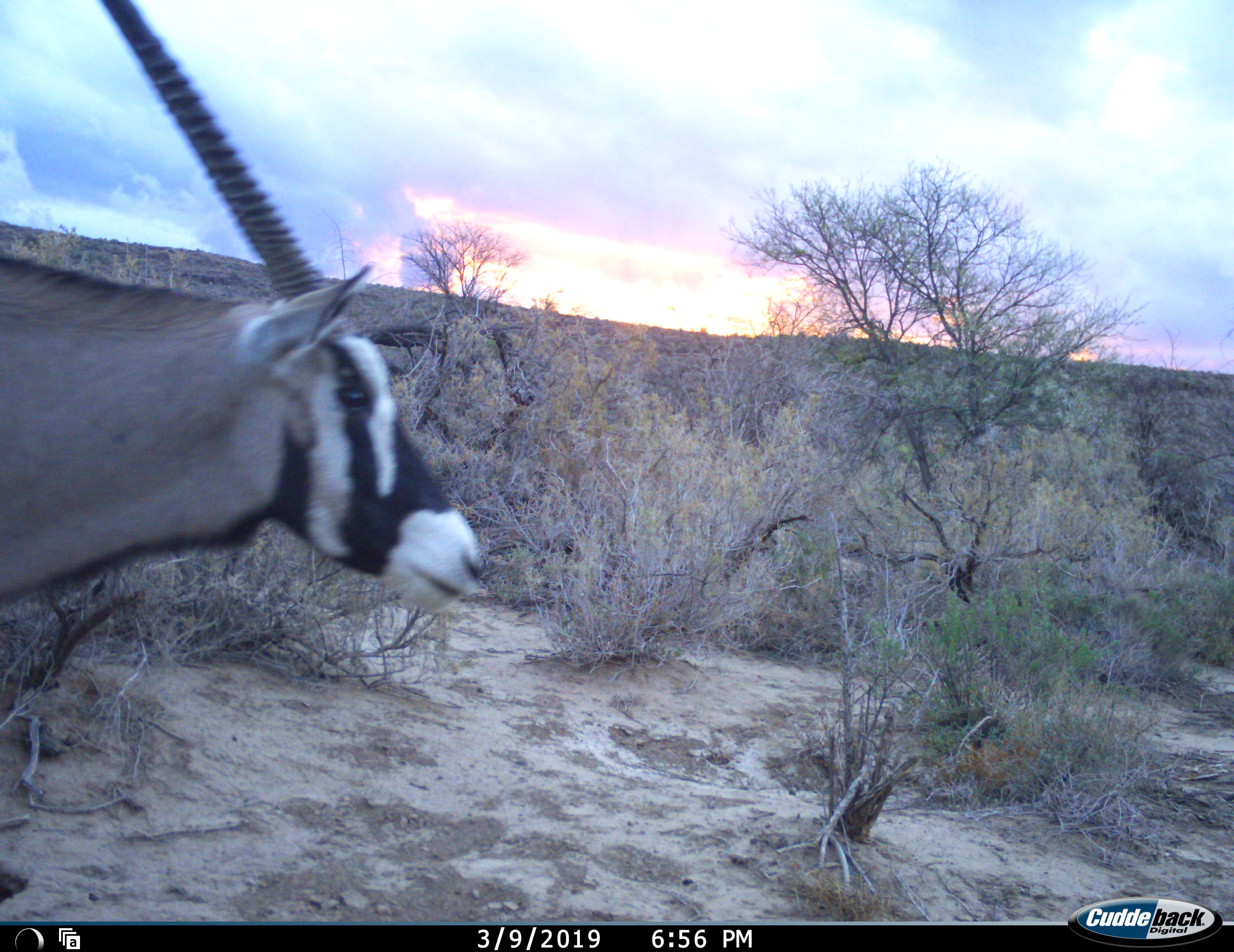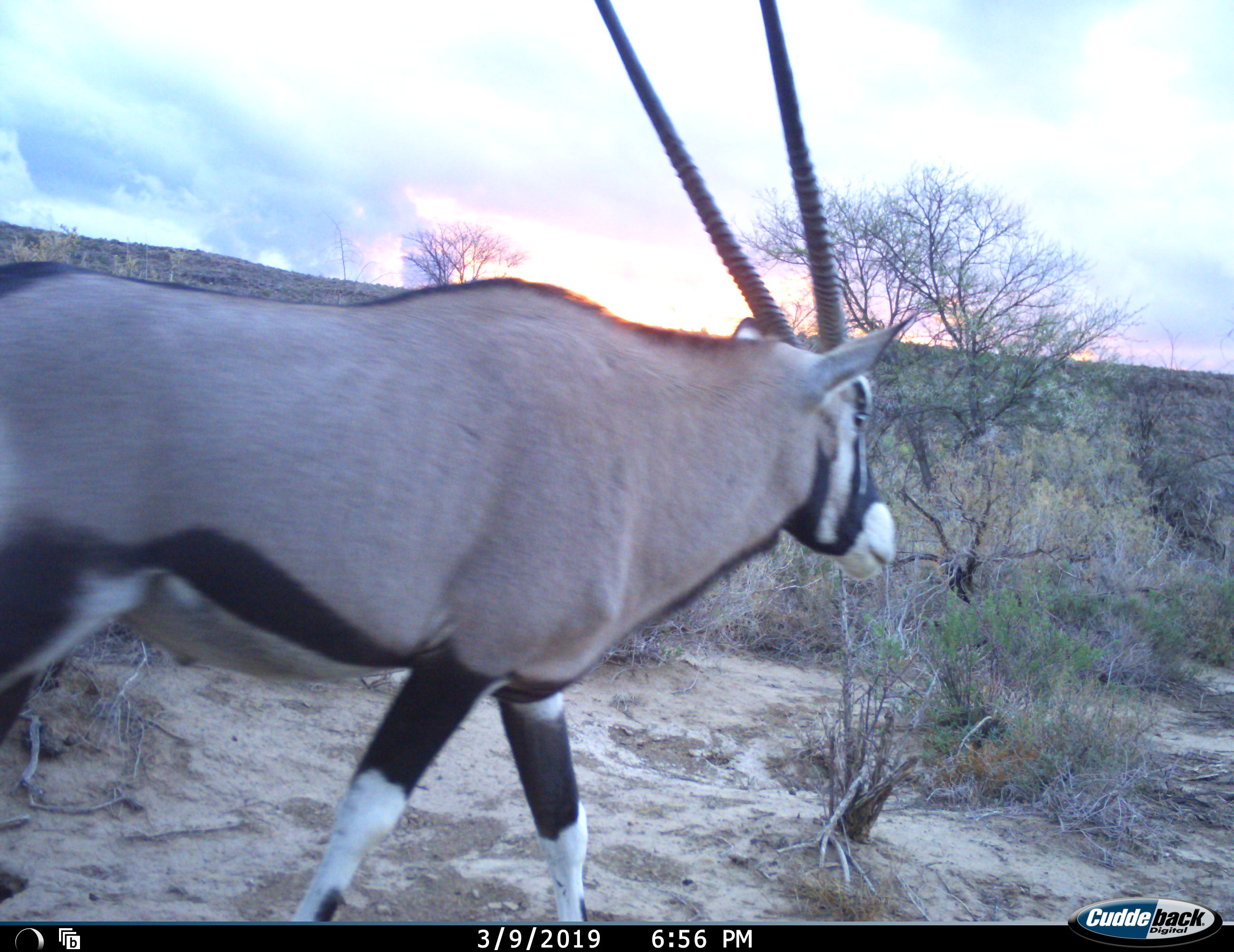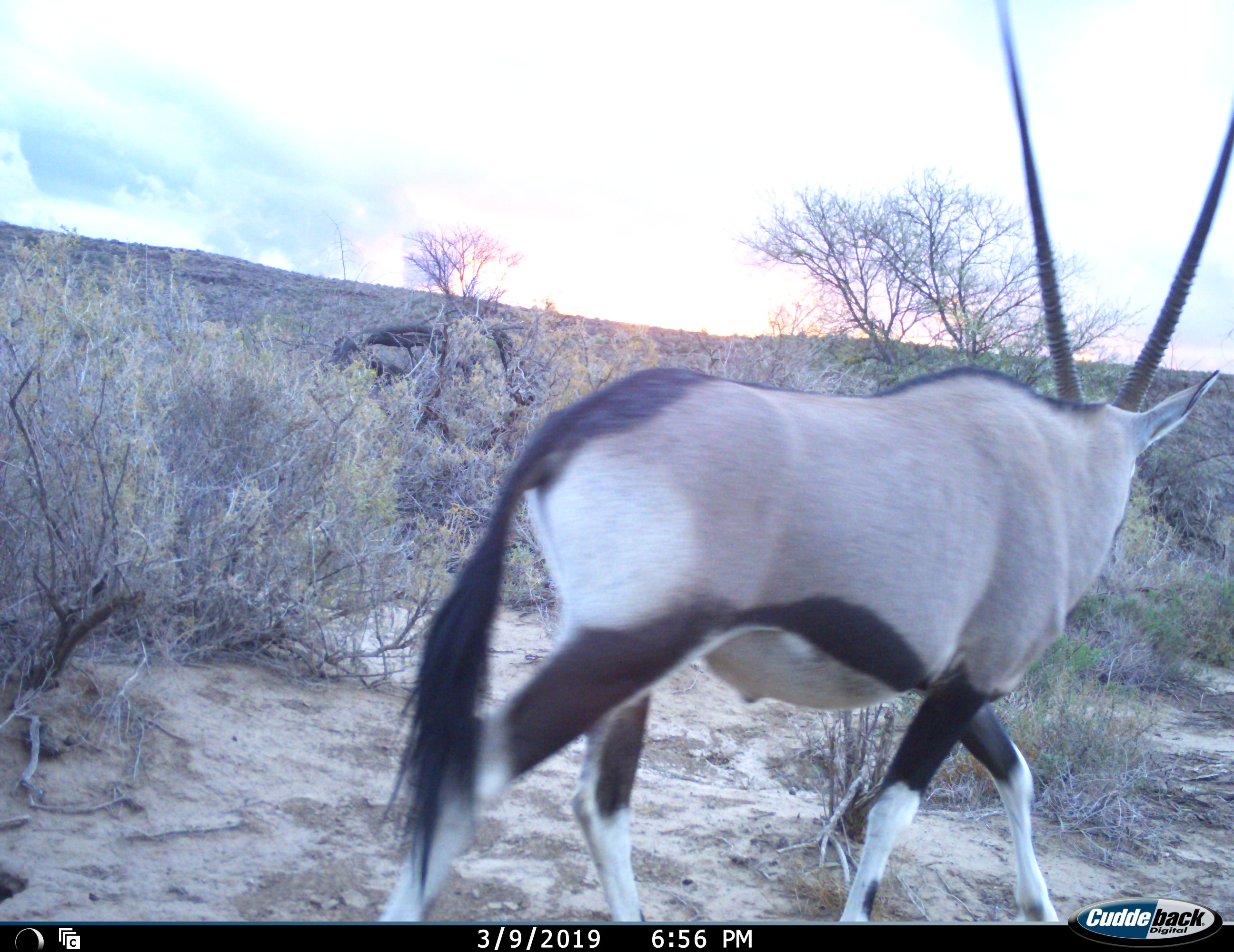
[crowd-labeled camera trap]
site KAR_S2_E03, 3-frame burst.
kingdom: Animalia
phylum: Chordata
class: Mammalia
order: Artiodactyla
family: Bovidae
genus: Oryx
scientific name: Oryx gazella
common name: gemsbok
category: oryx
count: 1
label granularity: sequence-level